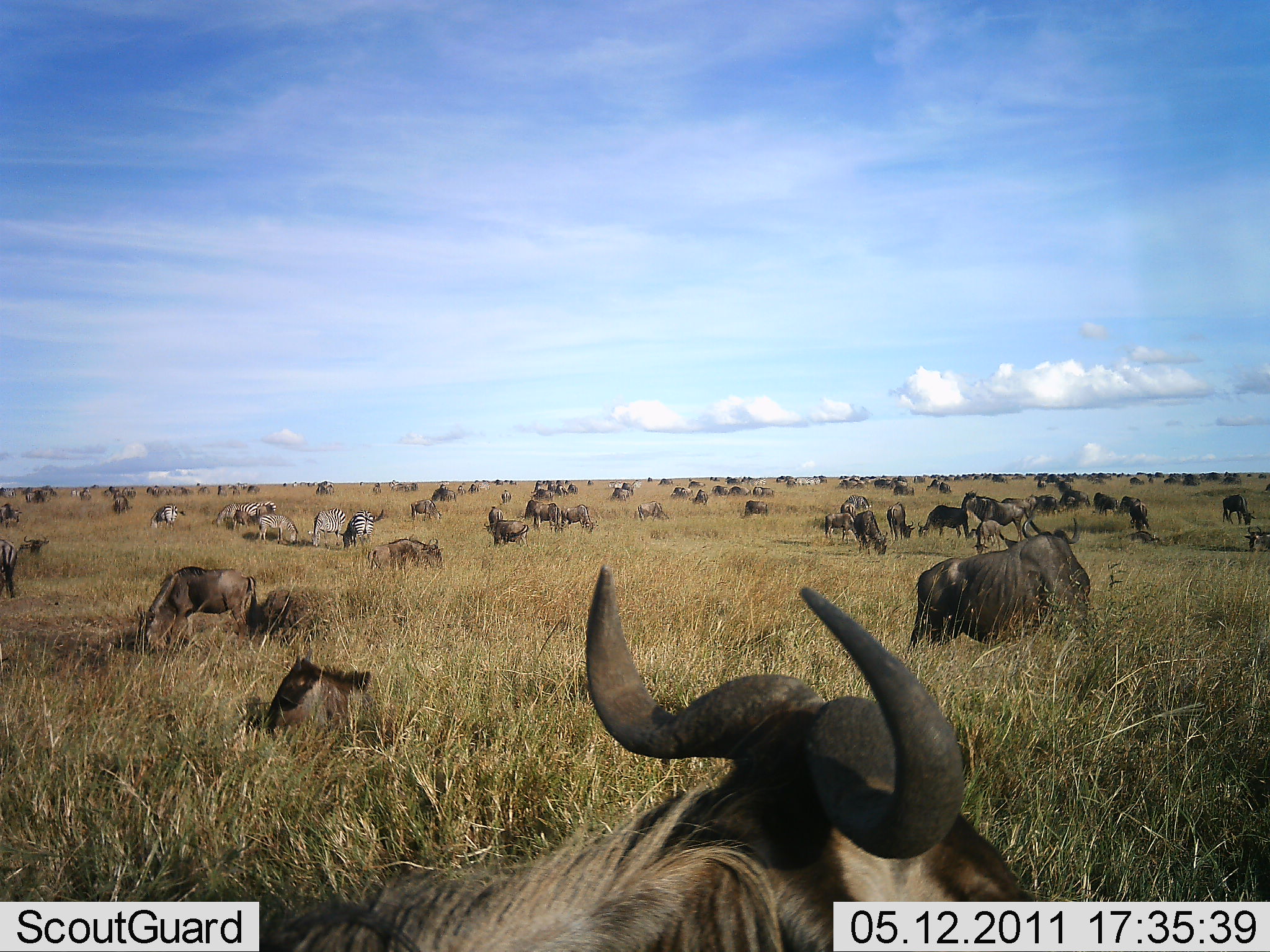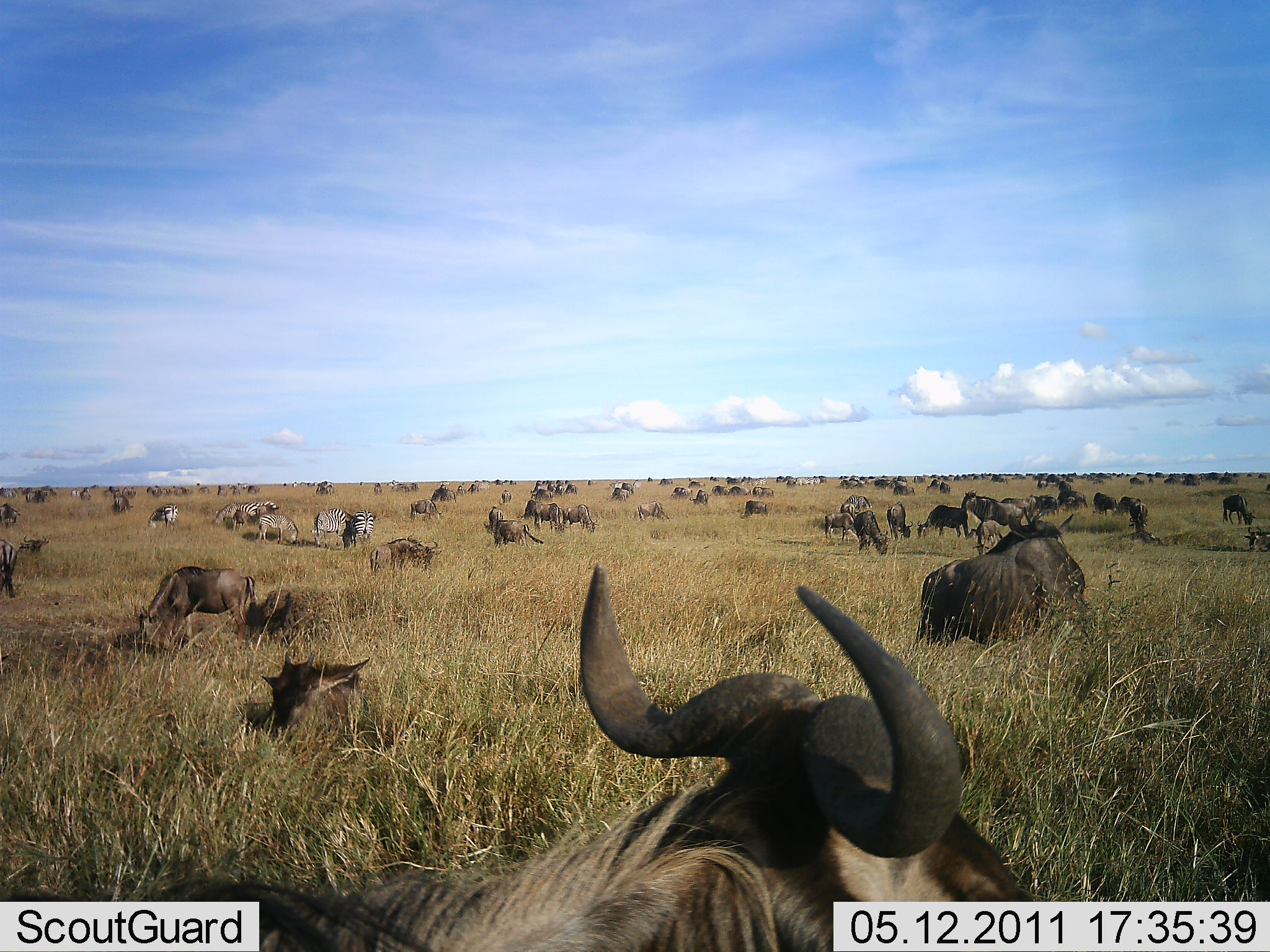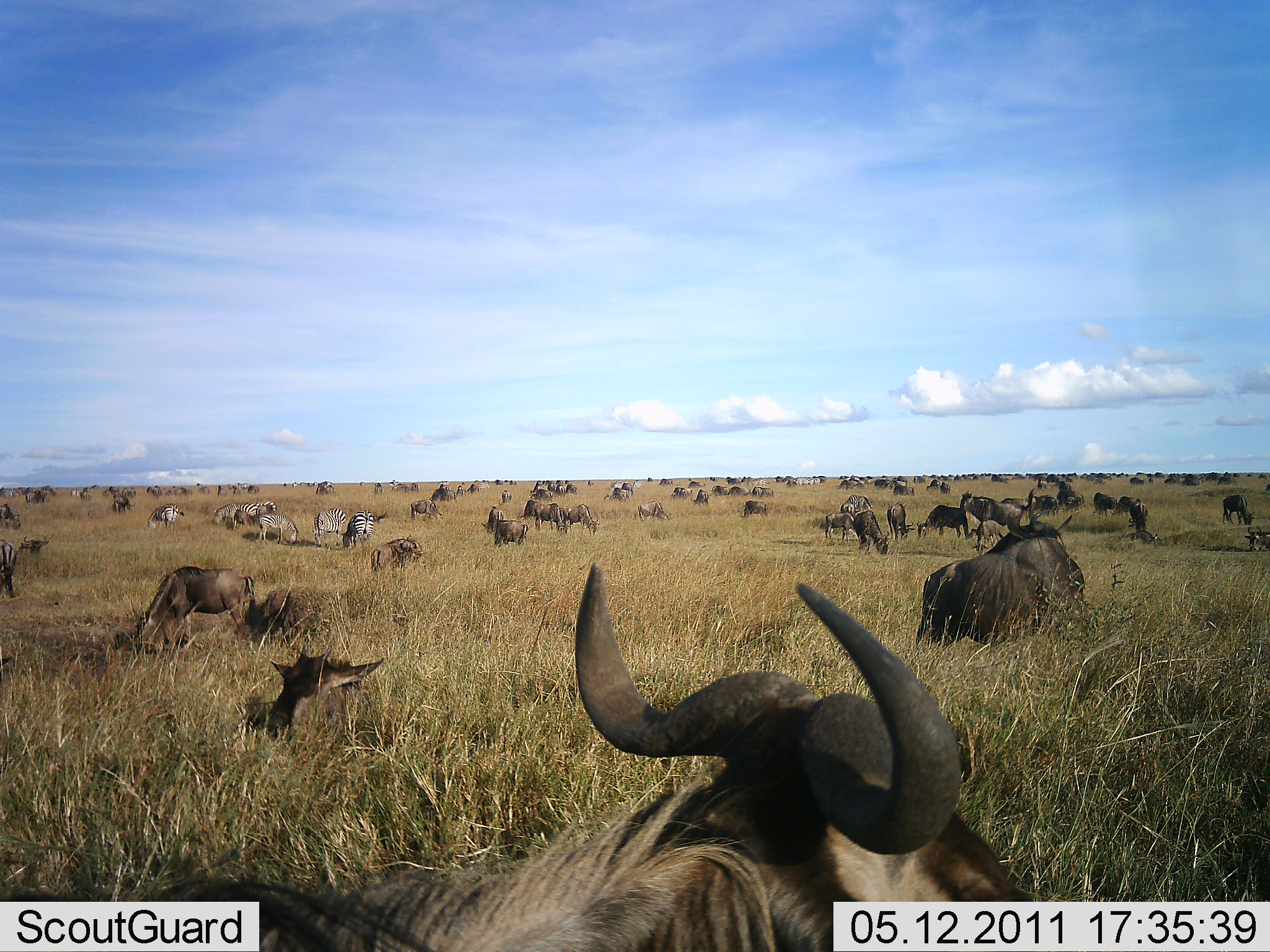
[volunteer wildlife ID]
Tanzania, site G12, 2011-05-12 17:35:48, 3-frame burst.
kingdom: Animalia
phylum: Chordata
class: Mammalia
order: Artiodactyla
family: Bovidae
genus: Connochaetes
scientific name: Connochaetes taurinus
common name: blue wildebeest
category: wildebeest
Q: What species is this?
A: Wildebeest (blue wildebeest) (Connochaetes taurinus).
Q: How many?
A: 51+.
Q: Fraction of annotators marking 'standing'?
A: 57%.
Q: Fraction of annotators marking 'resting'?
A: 86%.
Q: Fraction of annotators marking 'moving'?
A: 38%.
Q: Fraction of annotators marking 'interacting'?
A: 19%.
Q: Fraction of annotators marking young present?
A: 24%.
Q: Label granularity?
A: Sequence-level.